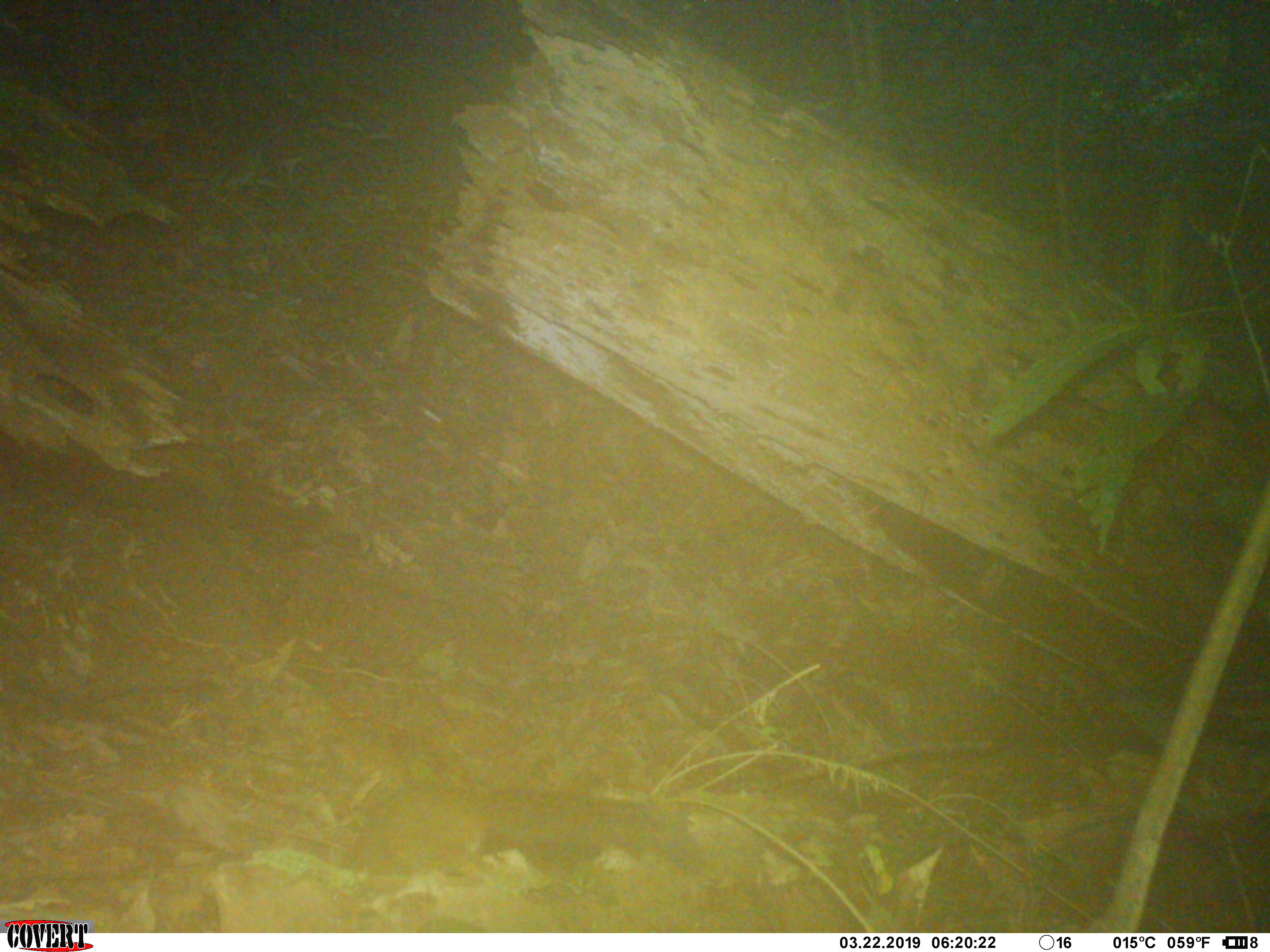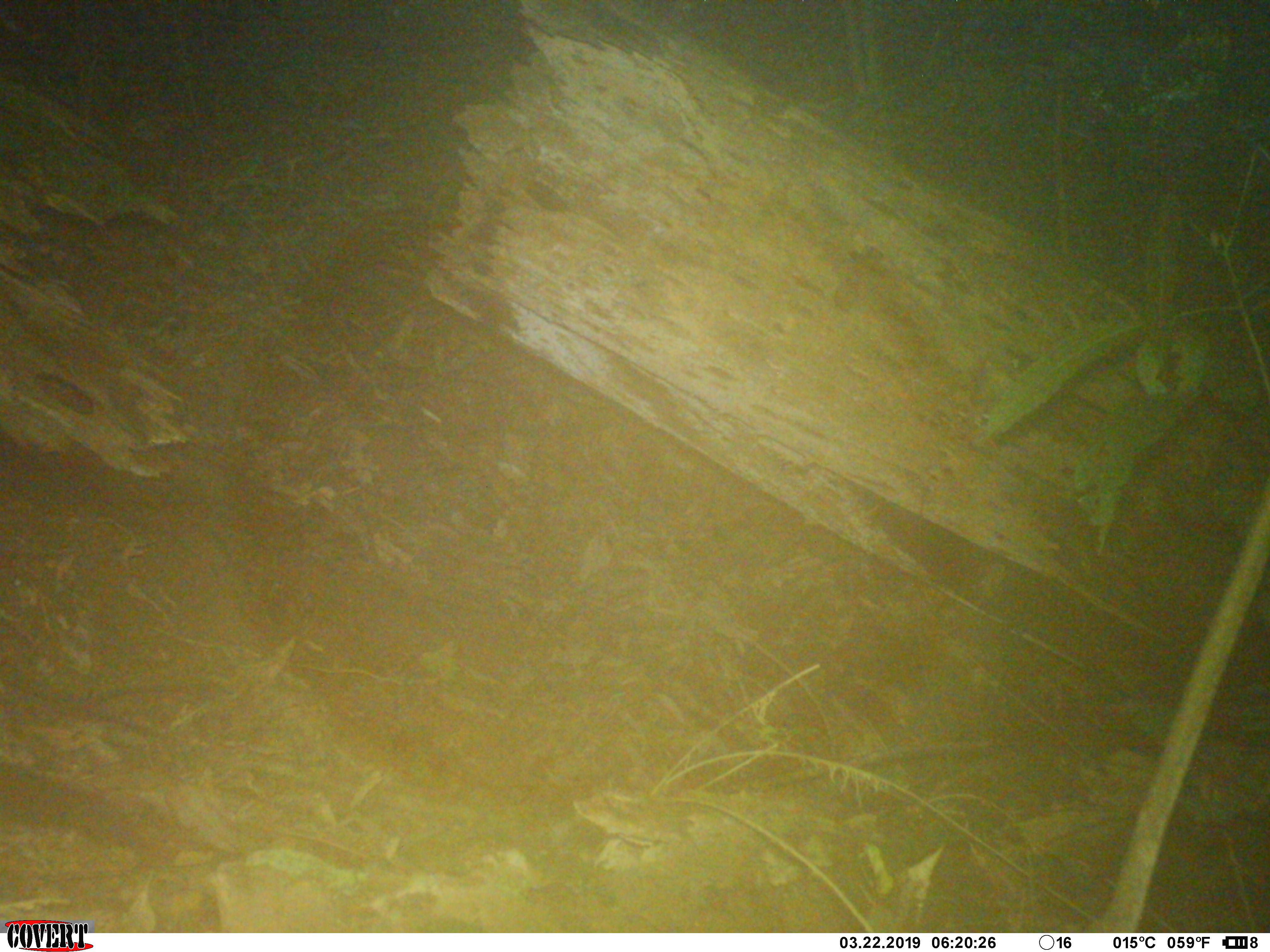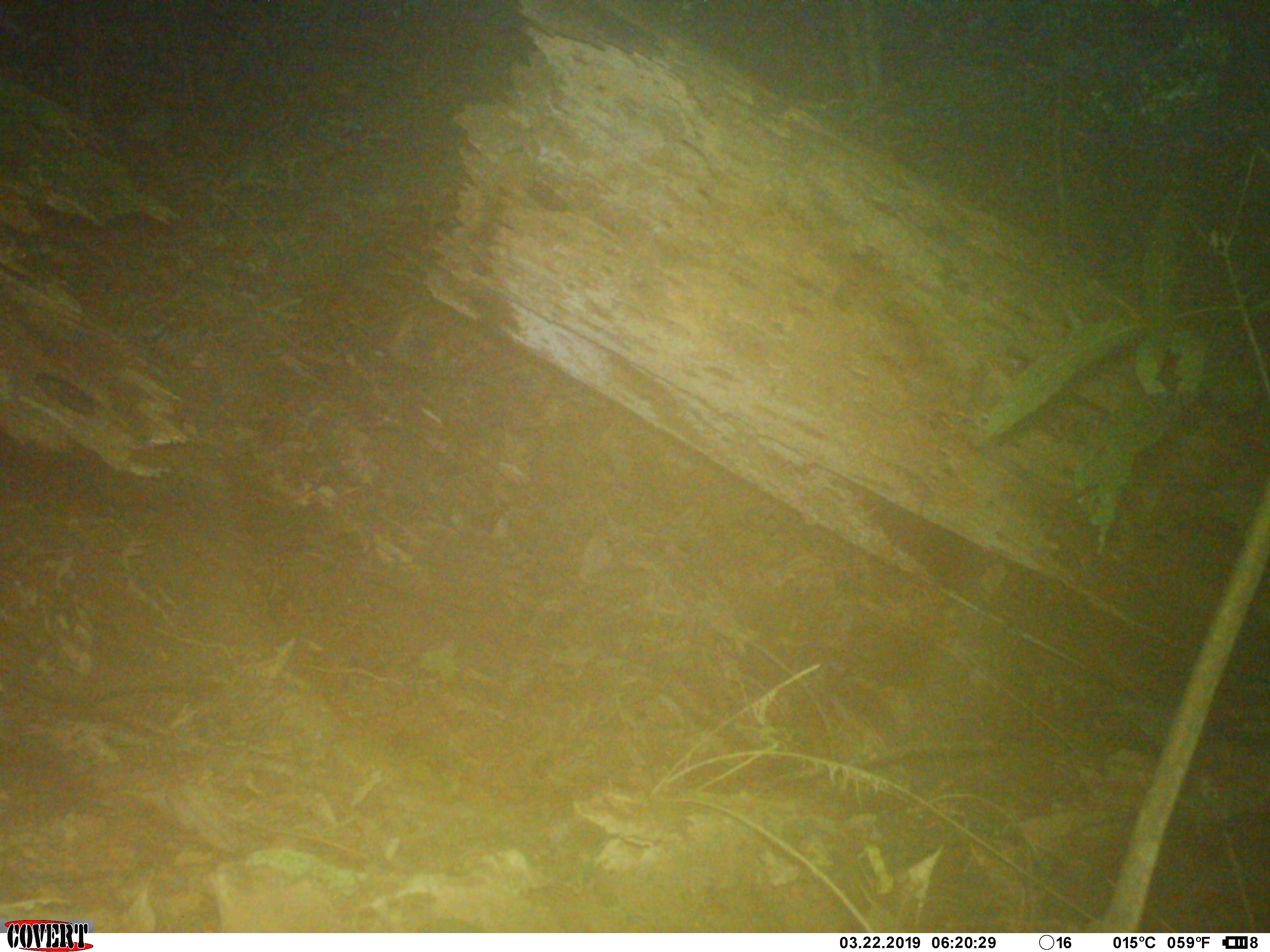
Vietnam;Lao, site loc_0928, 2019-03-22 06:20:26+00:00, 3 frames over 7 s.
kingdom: Animalia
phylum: Chordata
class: Mammalia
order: Rodentia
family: Sciuridae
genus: Dremomys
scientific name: Dremomys rufigenis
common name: red-cheeked squirrel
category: red cheeked squirrel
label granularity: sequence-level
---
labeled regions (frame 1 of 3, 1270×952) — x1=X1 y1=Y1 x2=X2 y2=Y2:
red cheeked squirrel: x1=339 y1=776 x2=706 y2=890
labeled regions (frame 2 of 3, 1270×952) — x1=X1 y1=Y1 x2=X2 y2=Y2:
red cheeked squirrel: x1=0 y1=759 x2=143 y2=854